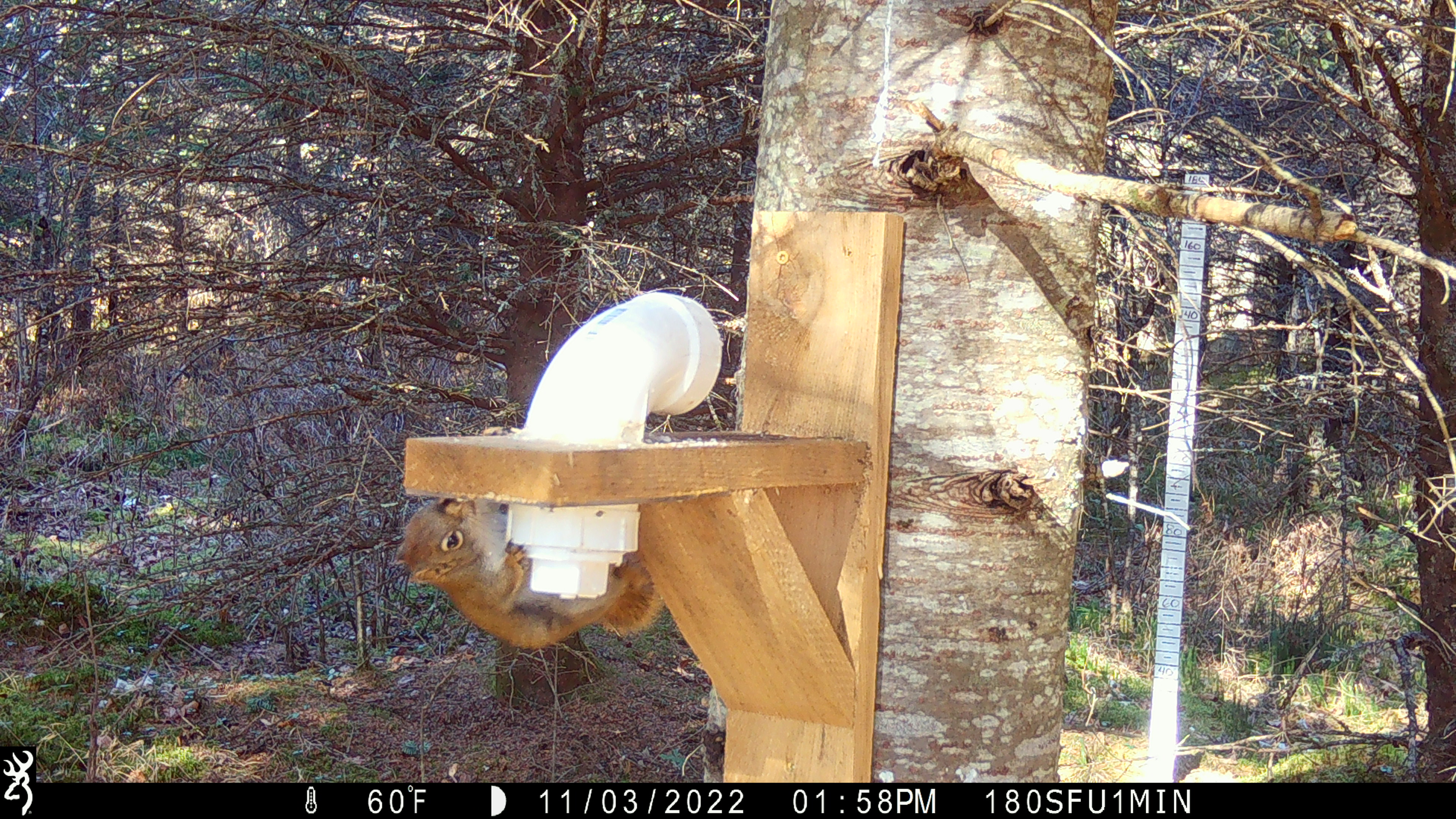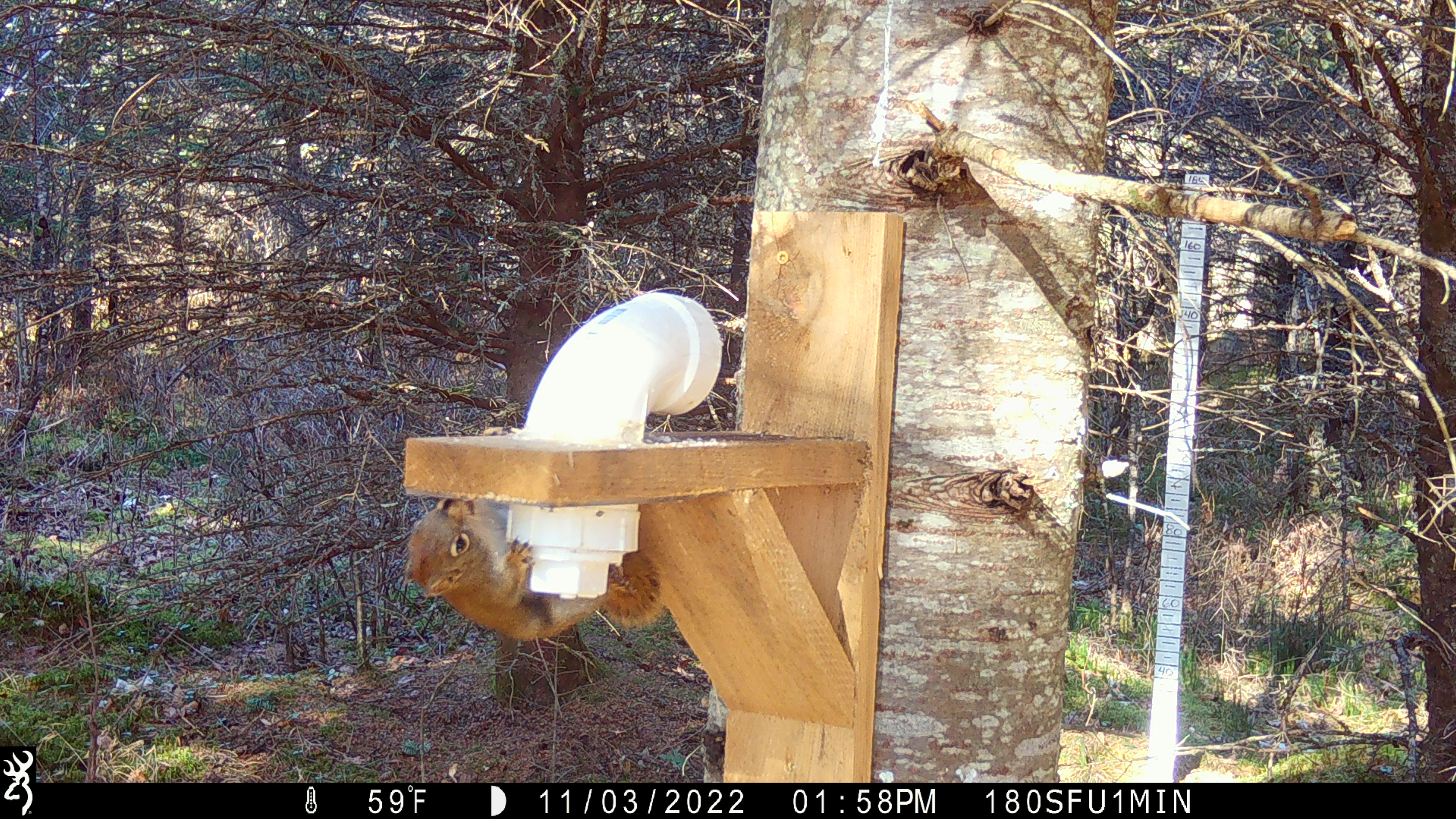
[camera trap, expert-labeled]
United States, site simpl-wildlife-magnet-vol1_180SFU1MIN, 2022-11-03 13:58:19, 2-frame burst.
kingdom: Animalia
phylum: Chordata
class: Mammalia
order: Rodentia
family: Sciuridae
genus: Tamiasciurus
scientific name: Tamiasciurus hudsonicus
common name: red squirrel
Red squirrel (Tamiasciurus hudsonicus).